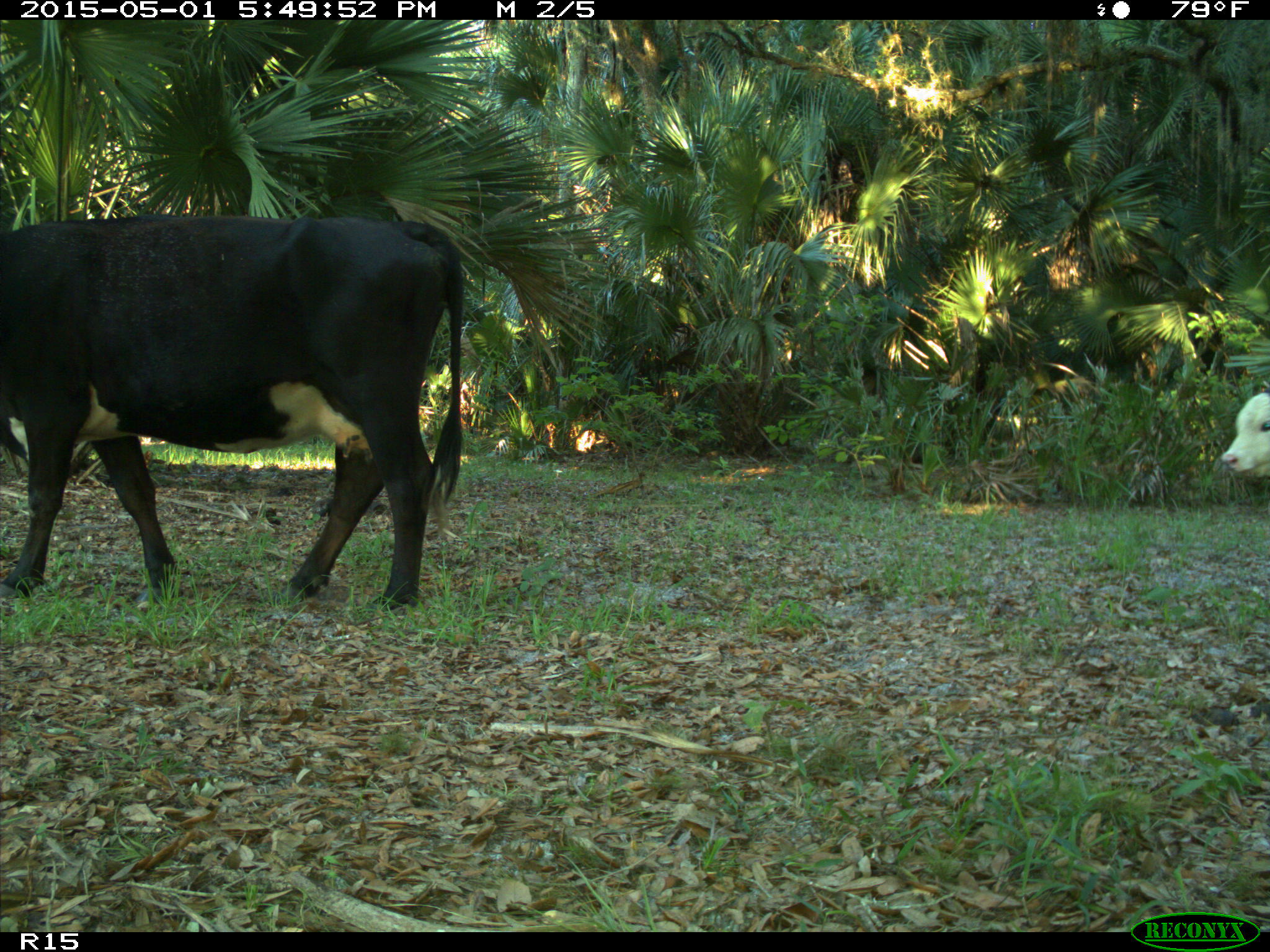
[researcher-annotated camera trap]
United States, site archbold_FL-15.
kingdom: Animalia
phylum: Chordata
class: Mammalia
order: Artiodactyla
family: Bovidae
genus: Bos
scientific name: Bos taurus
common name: domestic cow